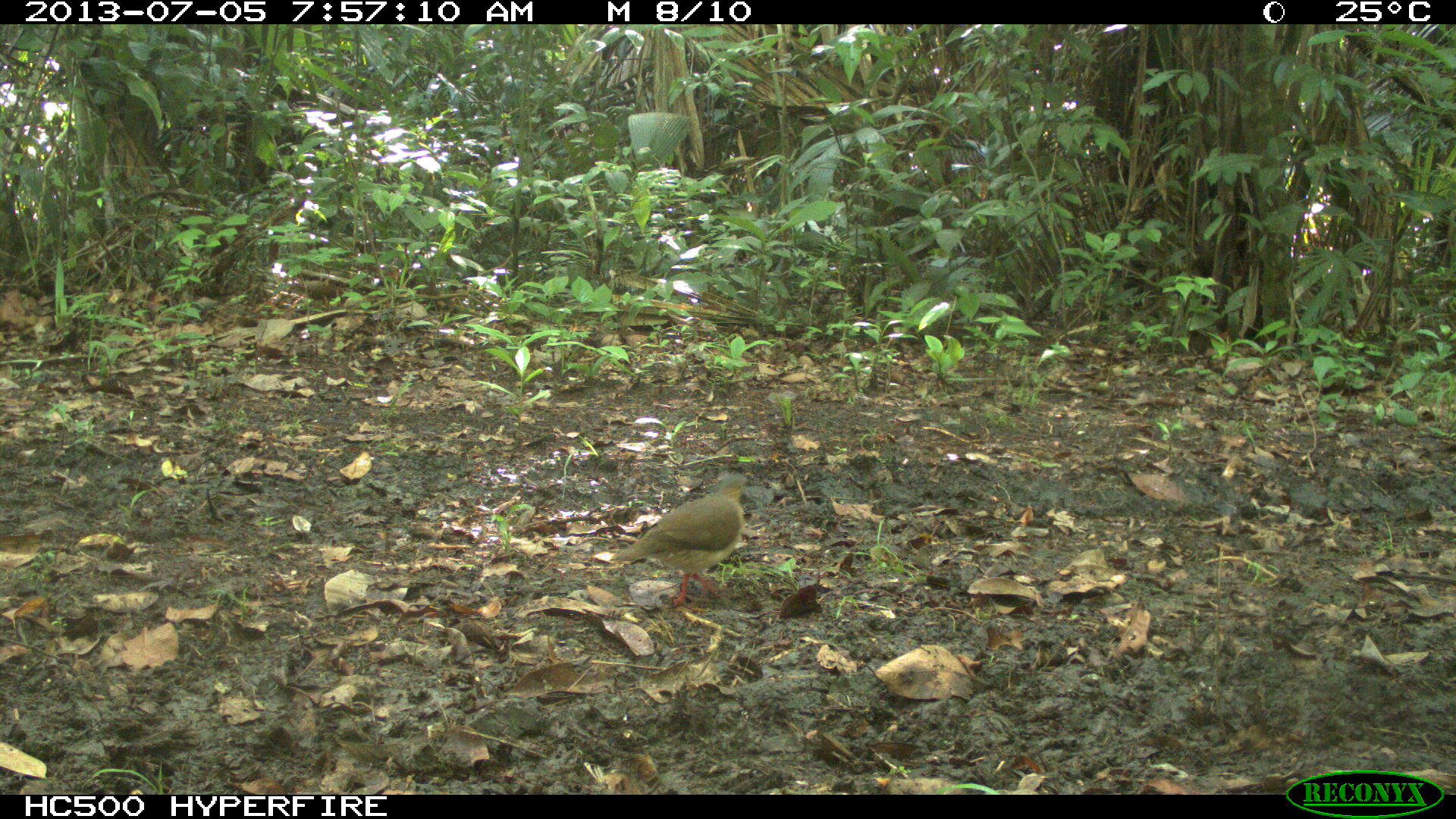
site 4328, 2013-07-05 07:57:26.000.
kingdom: Animalia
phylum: Chordata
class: Aves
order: Columbiformes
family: Columbidae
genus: Leptotila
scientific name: Leptotila plumbeiceps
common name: gray-headed dove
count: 2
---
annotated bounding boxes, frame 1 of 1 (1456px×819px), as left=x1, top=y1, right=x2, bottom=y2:
leptotila plumbeiceps: left=608, top=469, right=747, bottom=608